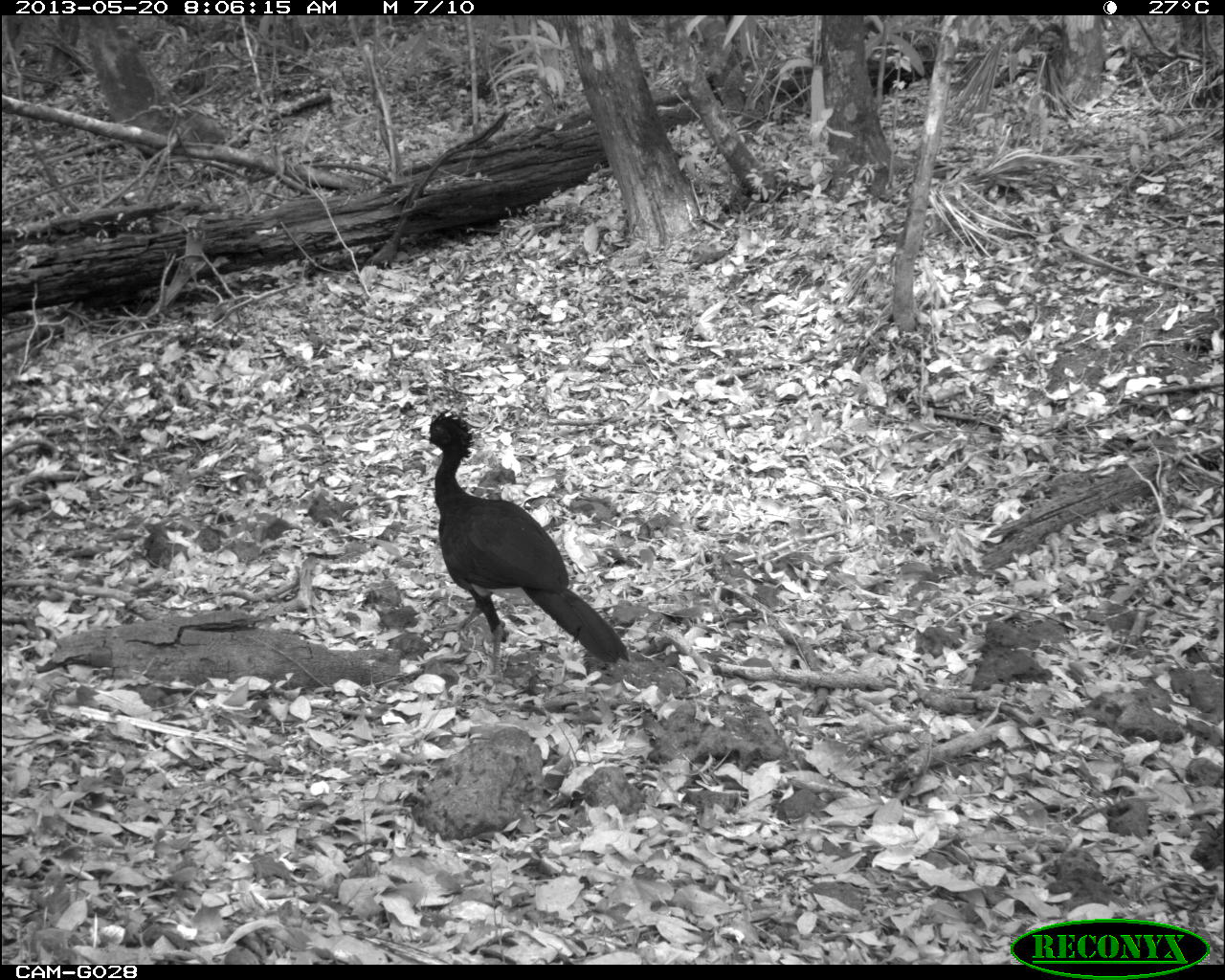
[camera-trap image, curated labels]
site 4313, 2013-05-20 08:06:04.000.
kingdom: Animalia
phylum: Chordata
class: Aves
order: Galliformes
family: Cracidae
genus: Crax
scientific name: Crax rubra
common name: great curassow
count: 1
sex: male